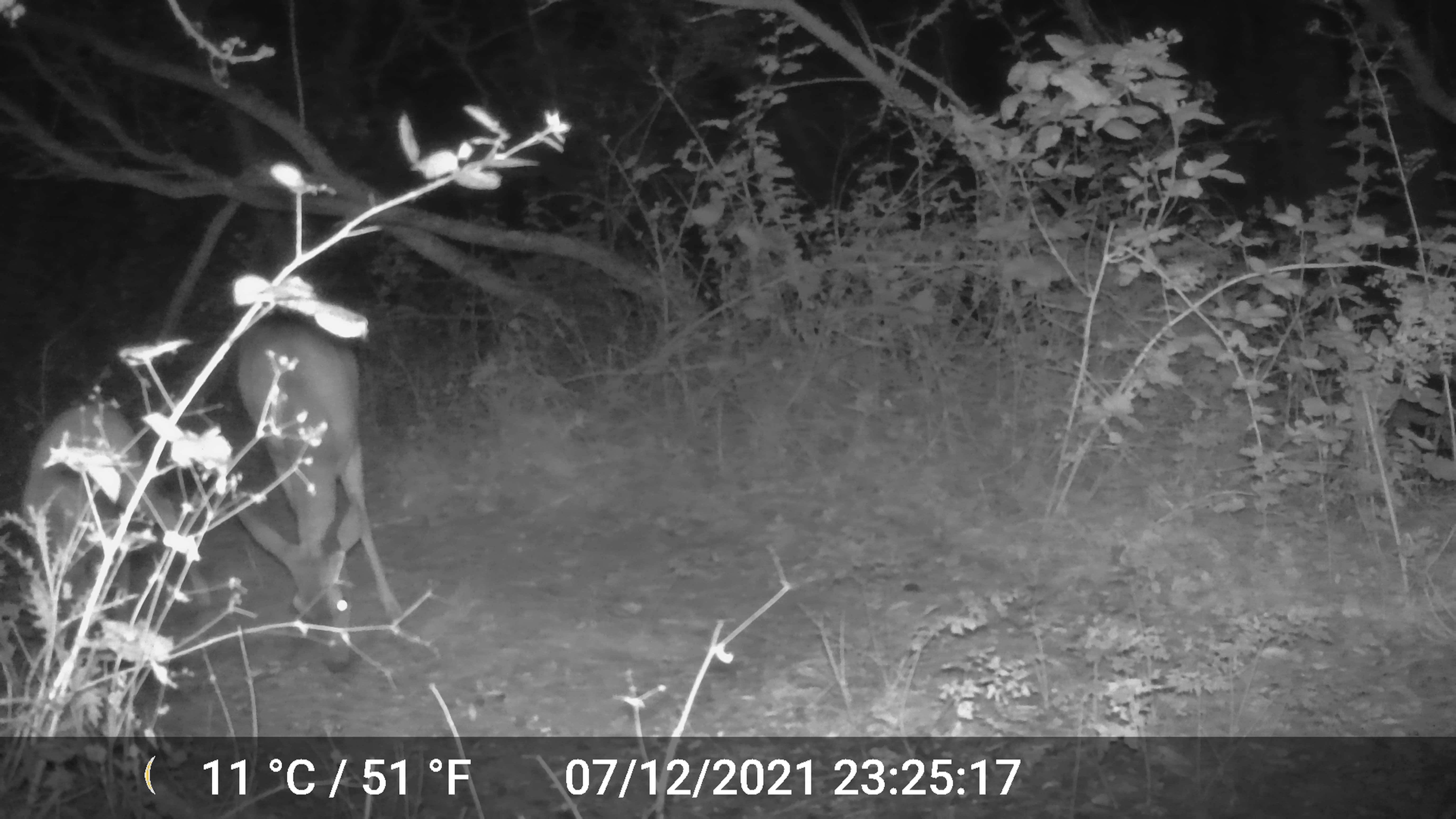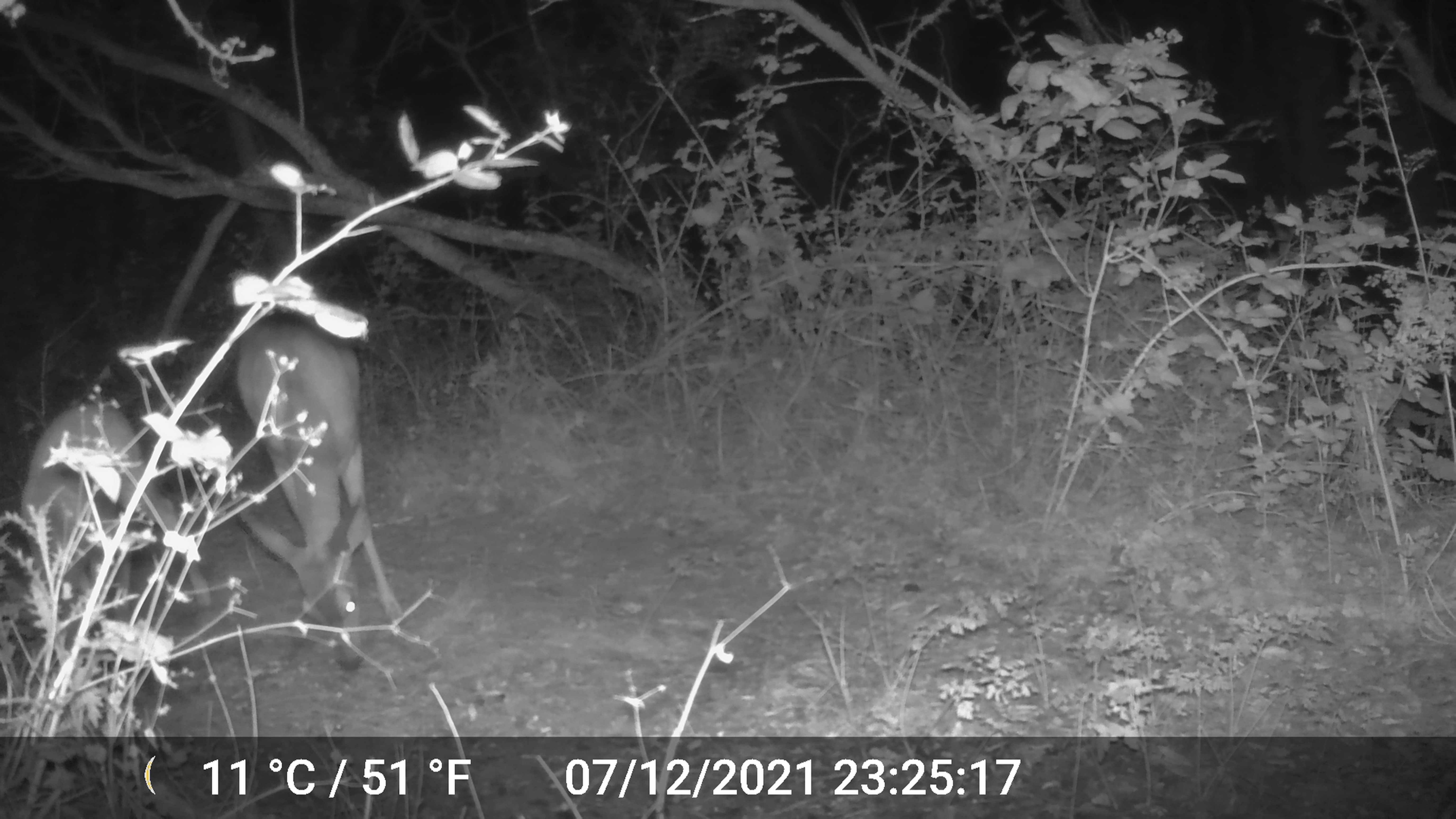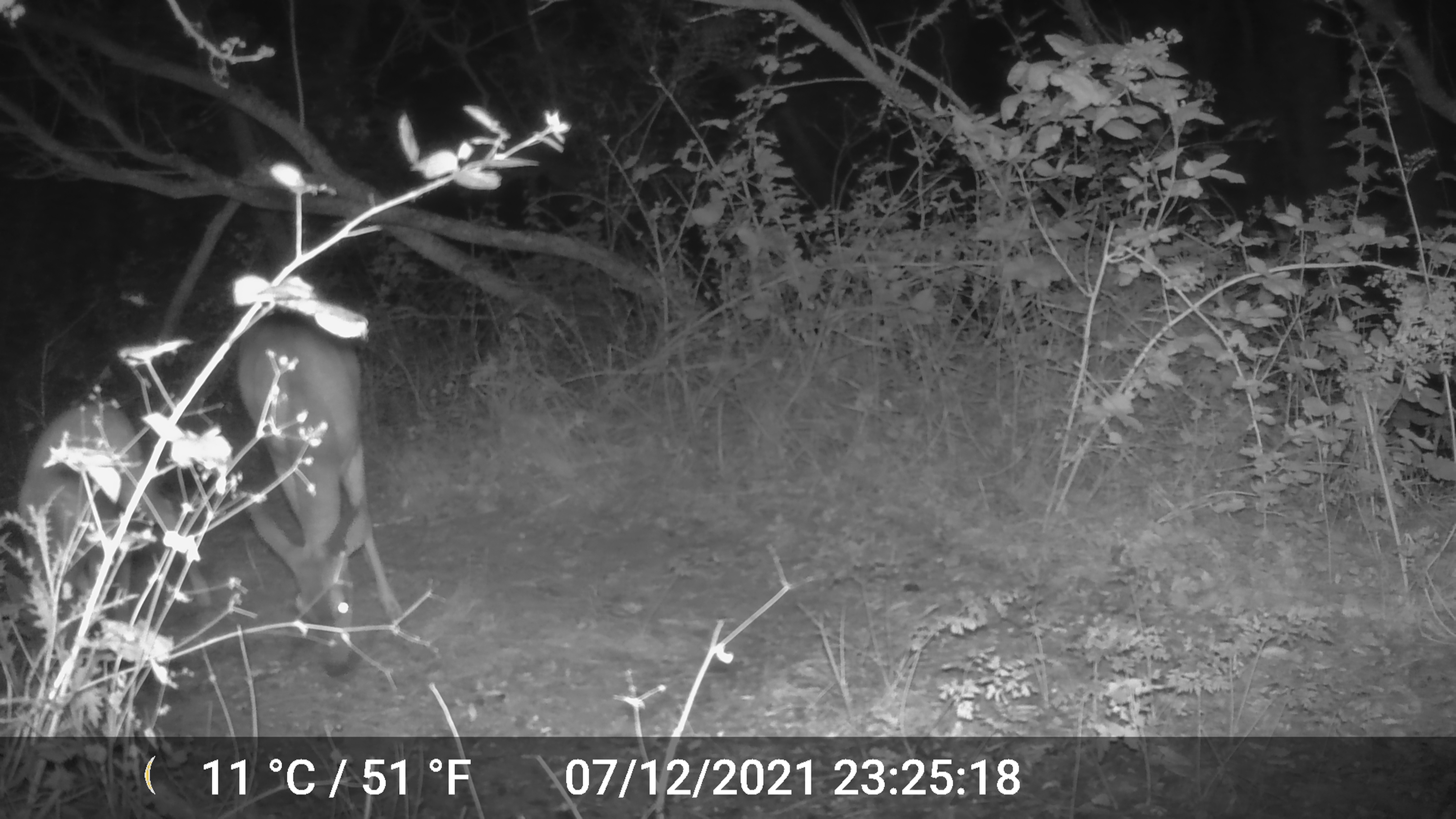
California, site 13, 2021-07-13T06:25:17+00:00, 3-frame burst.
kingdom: Animalia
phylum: Chordata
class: Mammalia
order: Artiodactyla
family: Cervidae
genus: Odocoileus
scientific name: Odocoileus hemionus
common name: mule deer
Mule deer (Odocoileus hemionus).